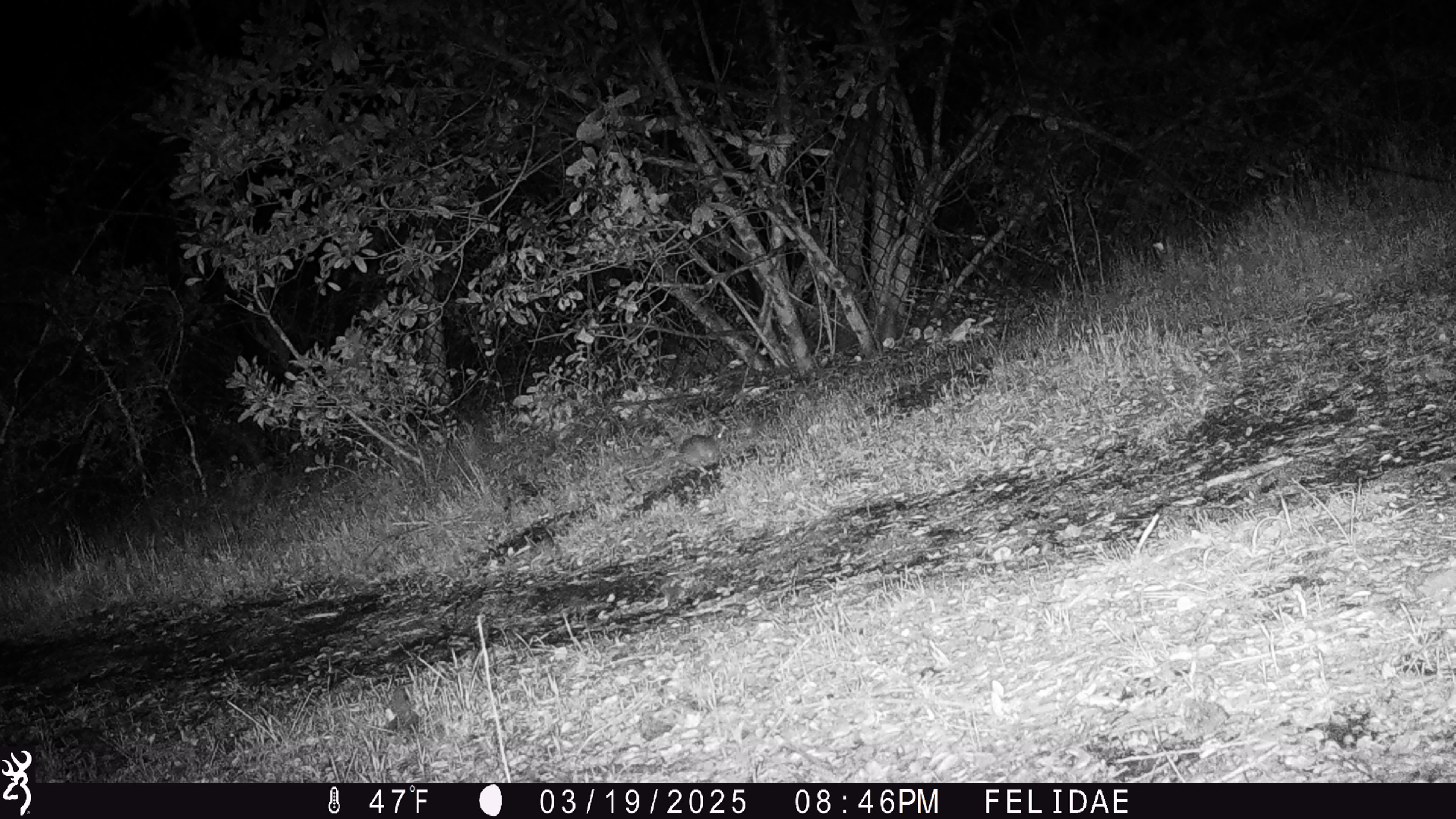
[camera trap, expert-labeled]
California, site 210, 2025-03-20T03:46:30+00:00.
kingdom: Animalia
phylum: Chordata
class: Mammalia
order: Rodentia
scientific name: Rodentia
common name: mouse or rat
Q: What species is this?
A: Mouse or rat (Rodentia).